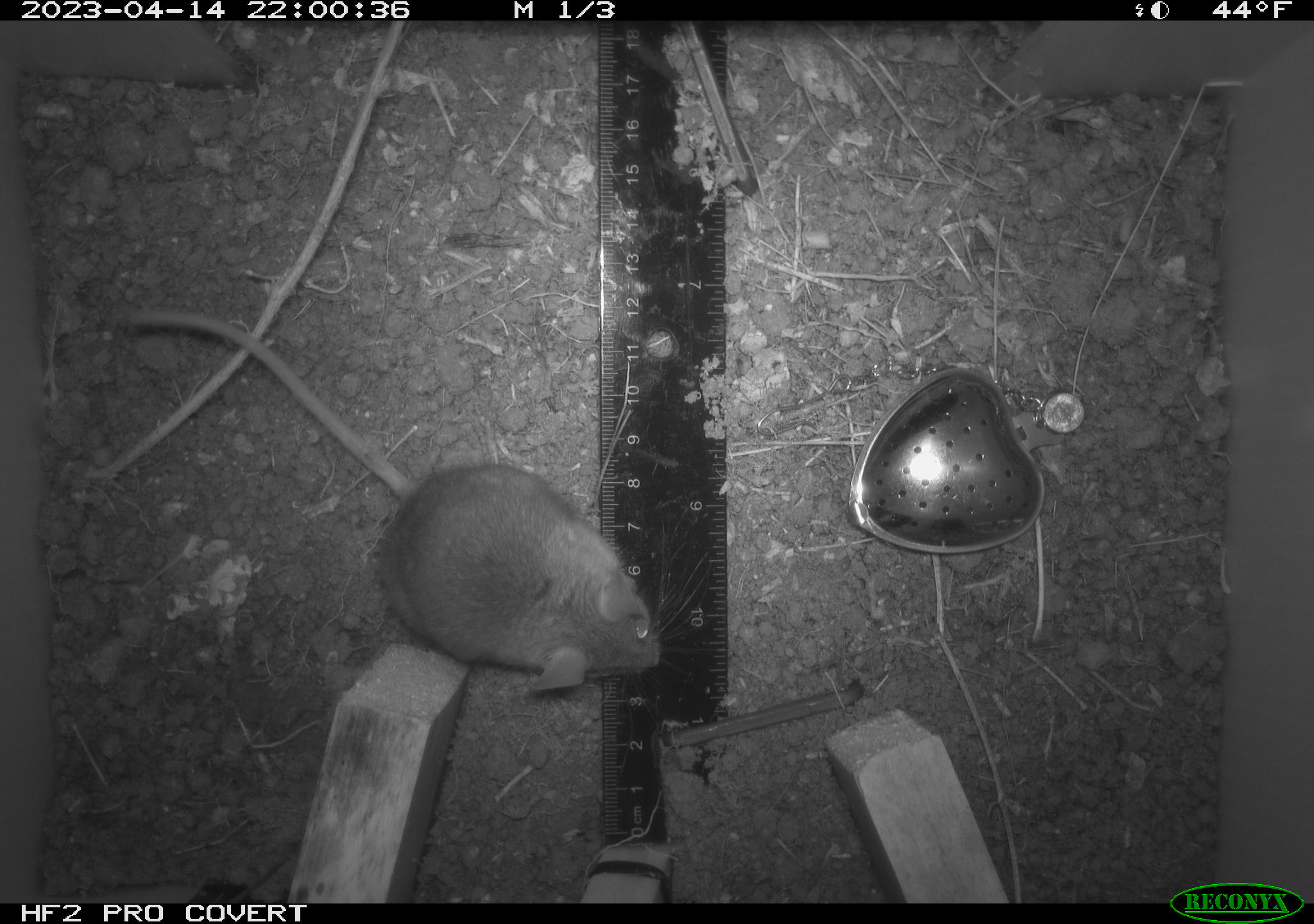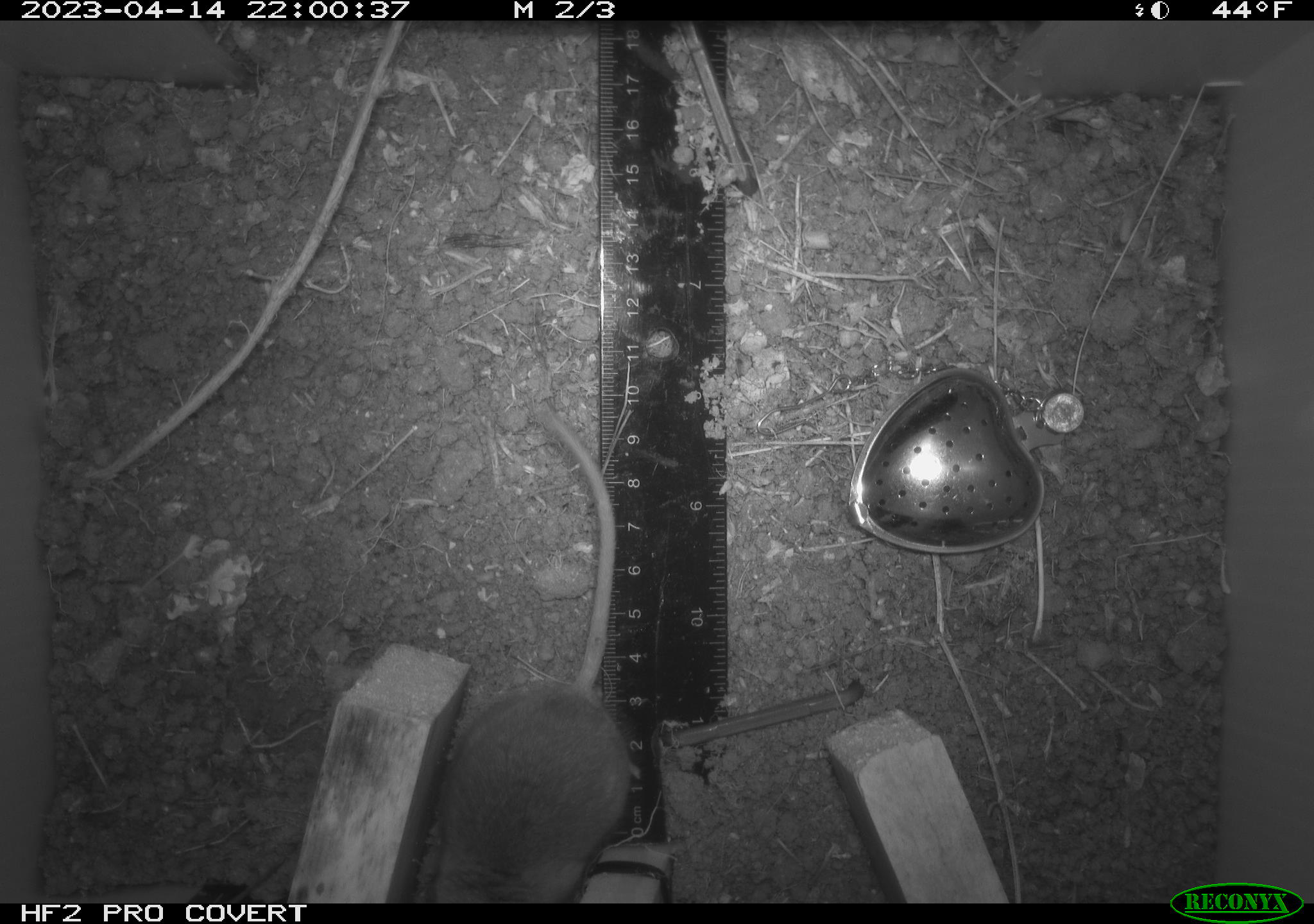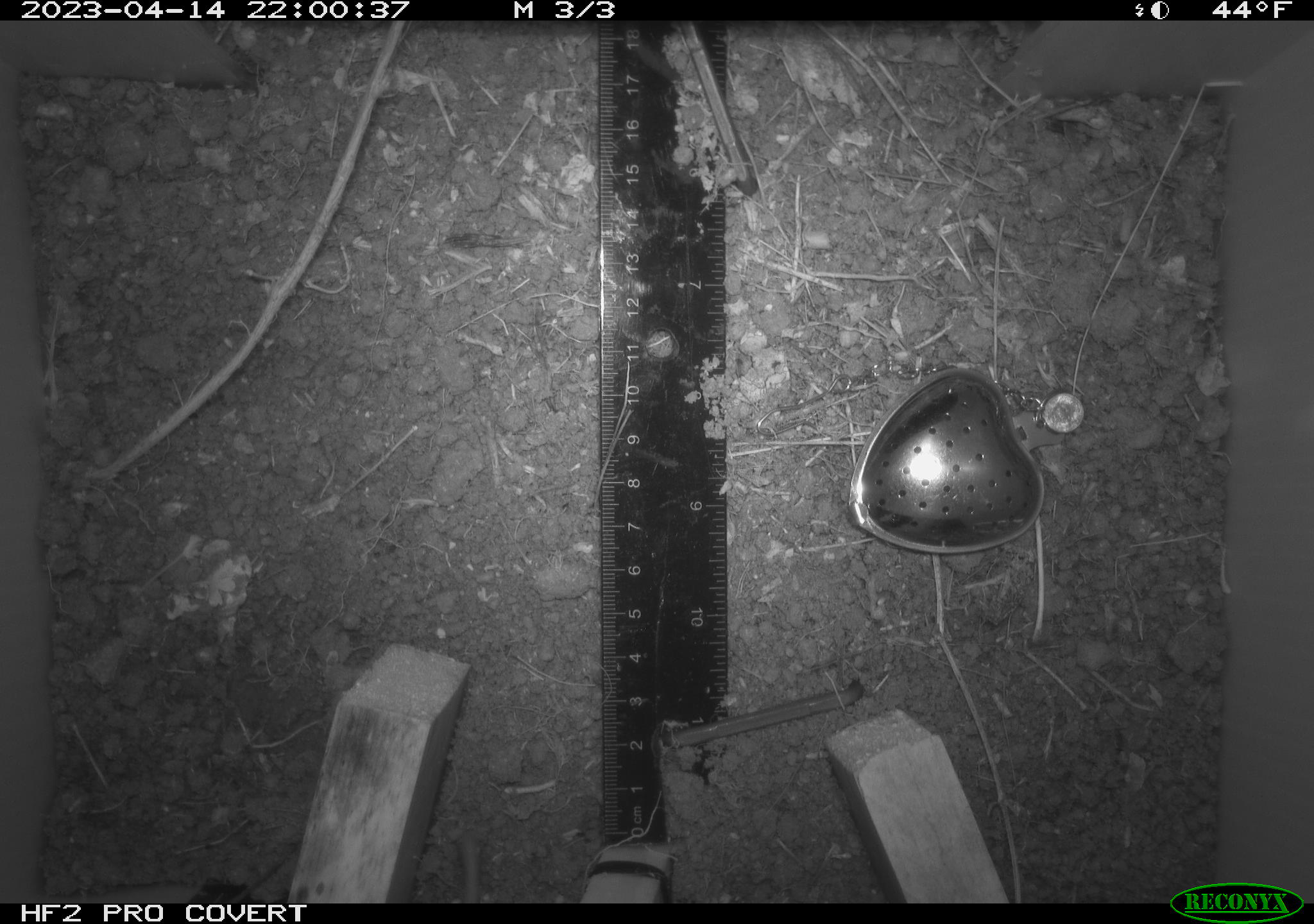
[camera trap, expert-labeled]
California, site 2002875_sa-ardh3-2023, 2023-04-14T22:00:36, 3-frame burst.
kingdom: Animalia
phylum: Chordata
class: Mammalia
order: Rodentia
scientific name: Rodentia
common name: mouse species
Mouse species (Rodentia).